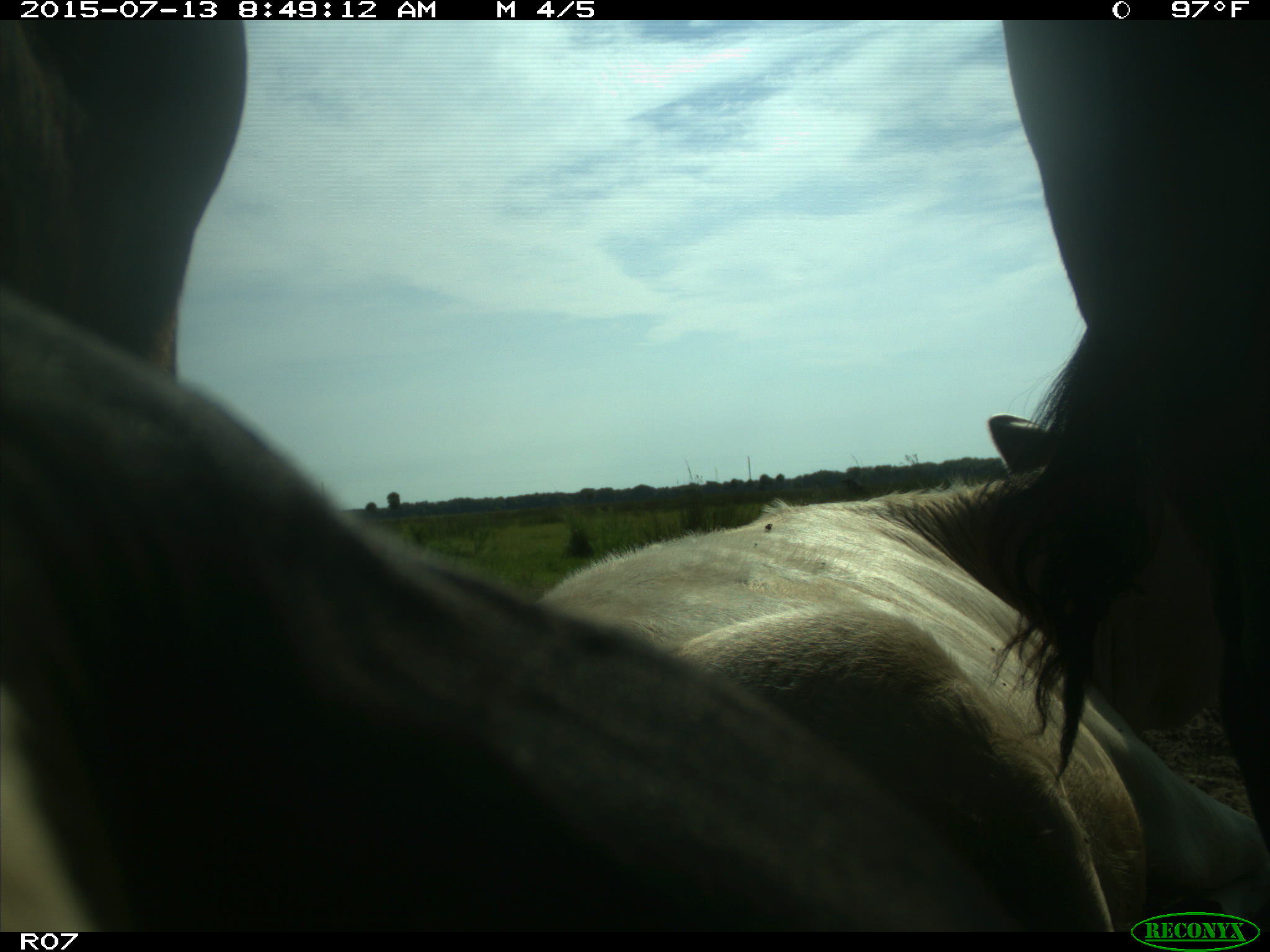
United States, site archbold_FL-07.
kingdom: Animalia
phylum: Chordata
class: Mammalia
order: Artiodactyla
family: Bovidae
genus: Bos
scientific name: Bos taurus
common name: domestic cow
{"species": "Bos taurus (domestic cow)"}